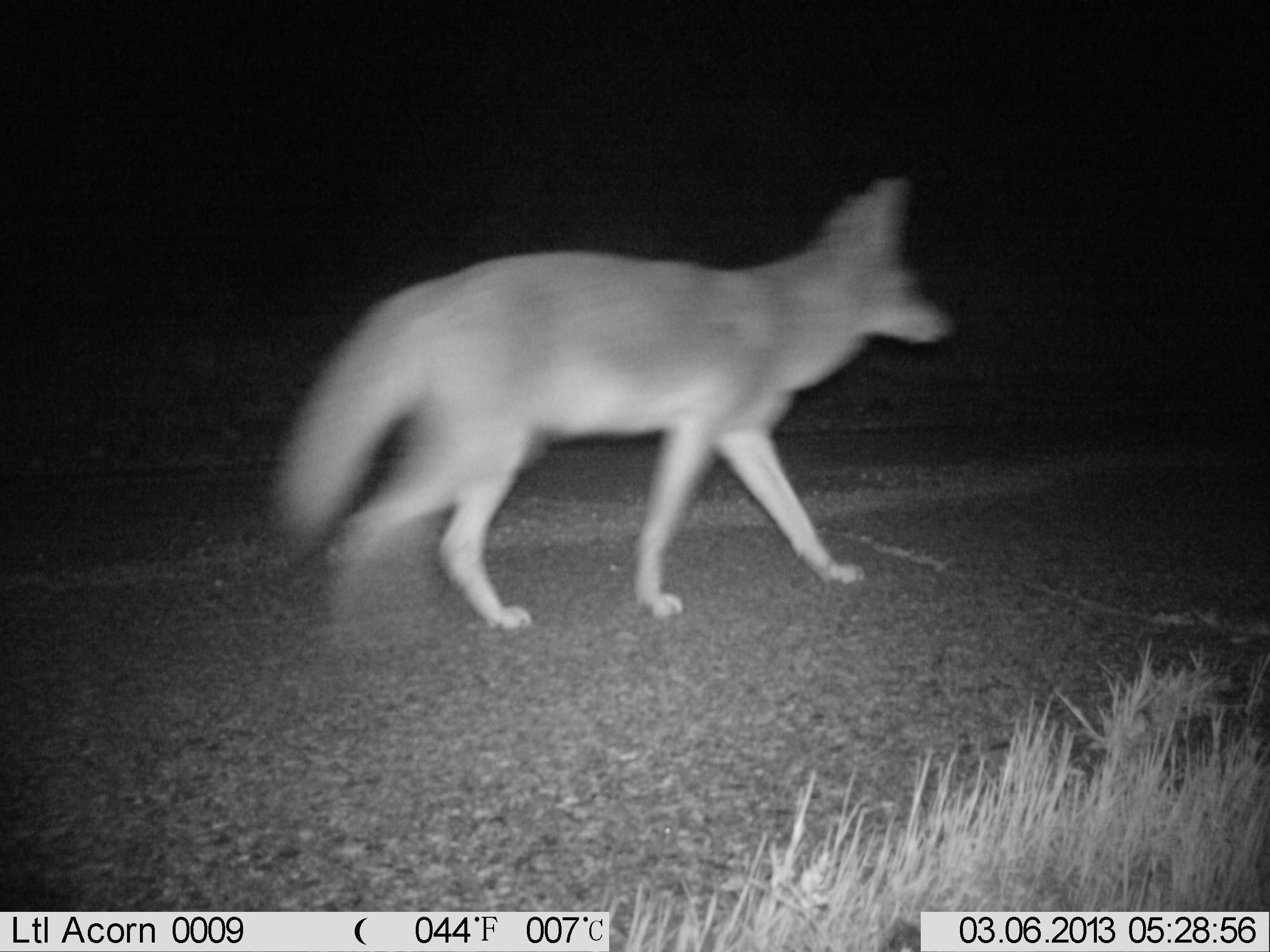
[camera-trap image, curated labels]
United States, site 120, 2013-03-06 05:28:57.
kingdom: Animalia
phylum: Chordata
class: Mammalia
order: Carnivora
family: Canidae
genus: Canis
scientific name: Canis latrans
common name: coyote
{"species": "coyote (Canis latrans)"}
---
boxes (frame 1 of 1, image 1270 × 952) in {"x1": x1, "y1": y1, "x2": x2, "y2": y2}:
coyote: {"x1": 245, "y1": 164, "x2": 979, "y2": 644}